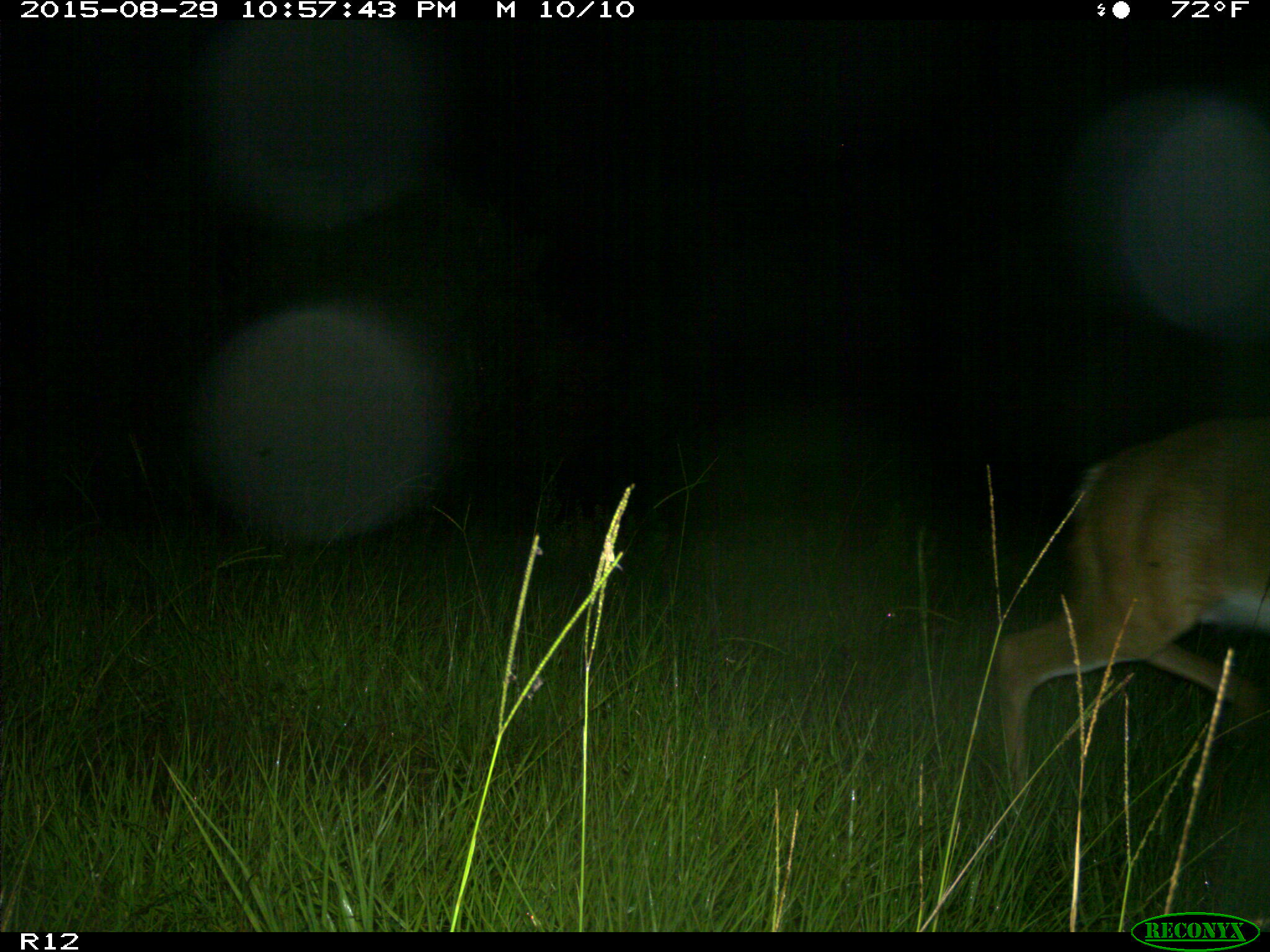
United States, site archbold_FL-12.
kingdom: Animalia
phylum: Chordata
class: Mammalia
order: Artiodactyla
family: Cervidae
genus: Odocoileus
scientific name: Odocoileus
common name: deer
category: unidentified deer